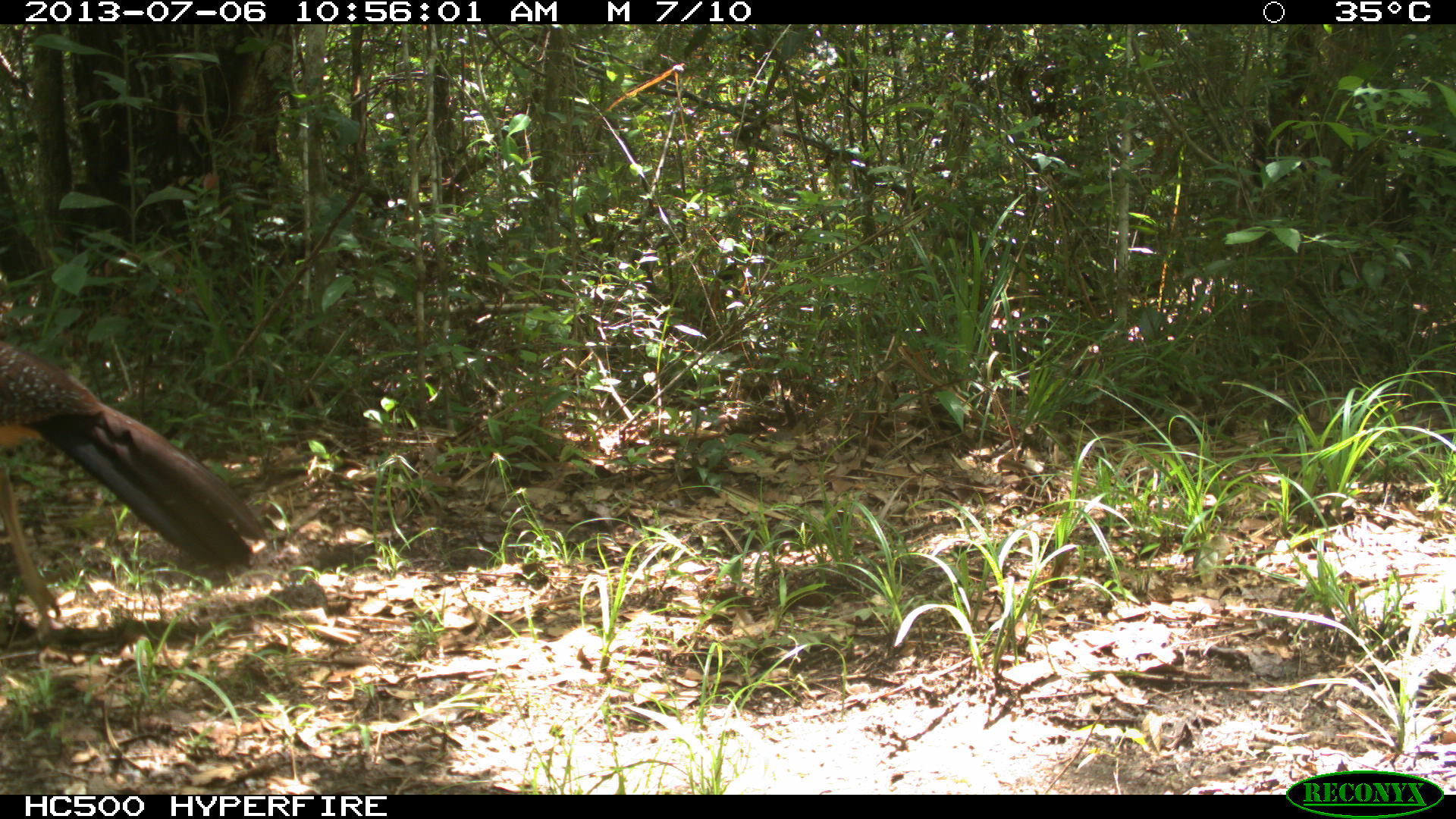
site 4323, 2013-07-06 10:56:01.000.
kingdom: Animalia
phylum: Chordata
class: Aves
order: Galliformes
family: Cracidae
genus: Crax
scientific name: Crax rubra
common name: great curassow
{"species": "Crax rubra (great curassow)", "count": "1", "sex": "female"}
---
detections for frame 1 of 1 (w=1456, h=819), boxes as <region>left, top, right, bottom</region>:
crax rubra: <region>0, 342, 268, 639</region>